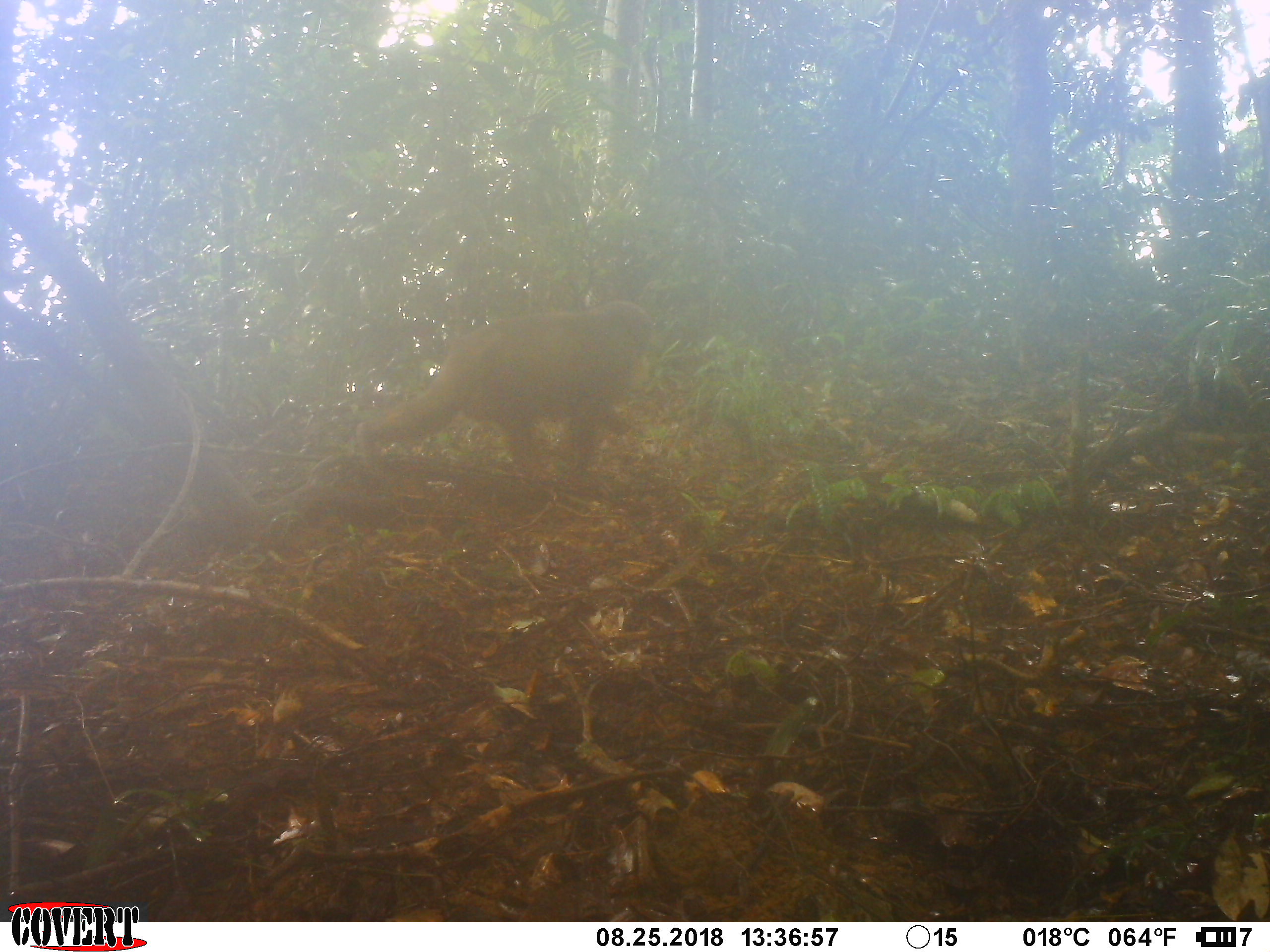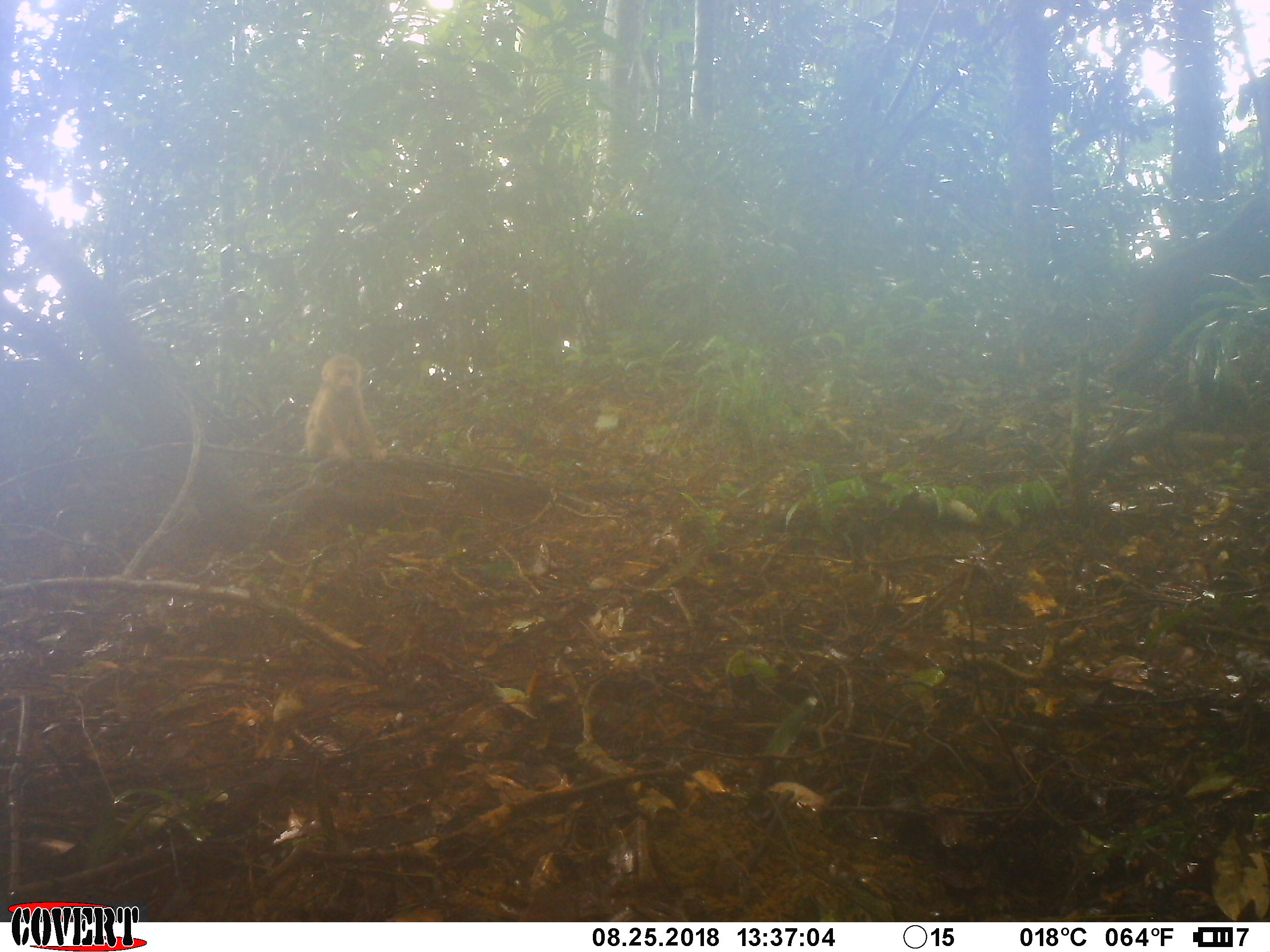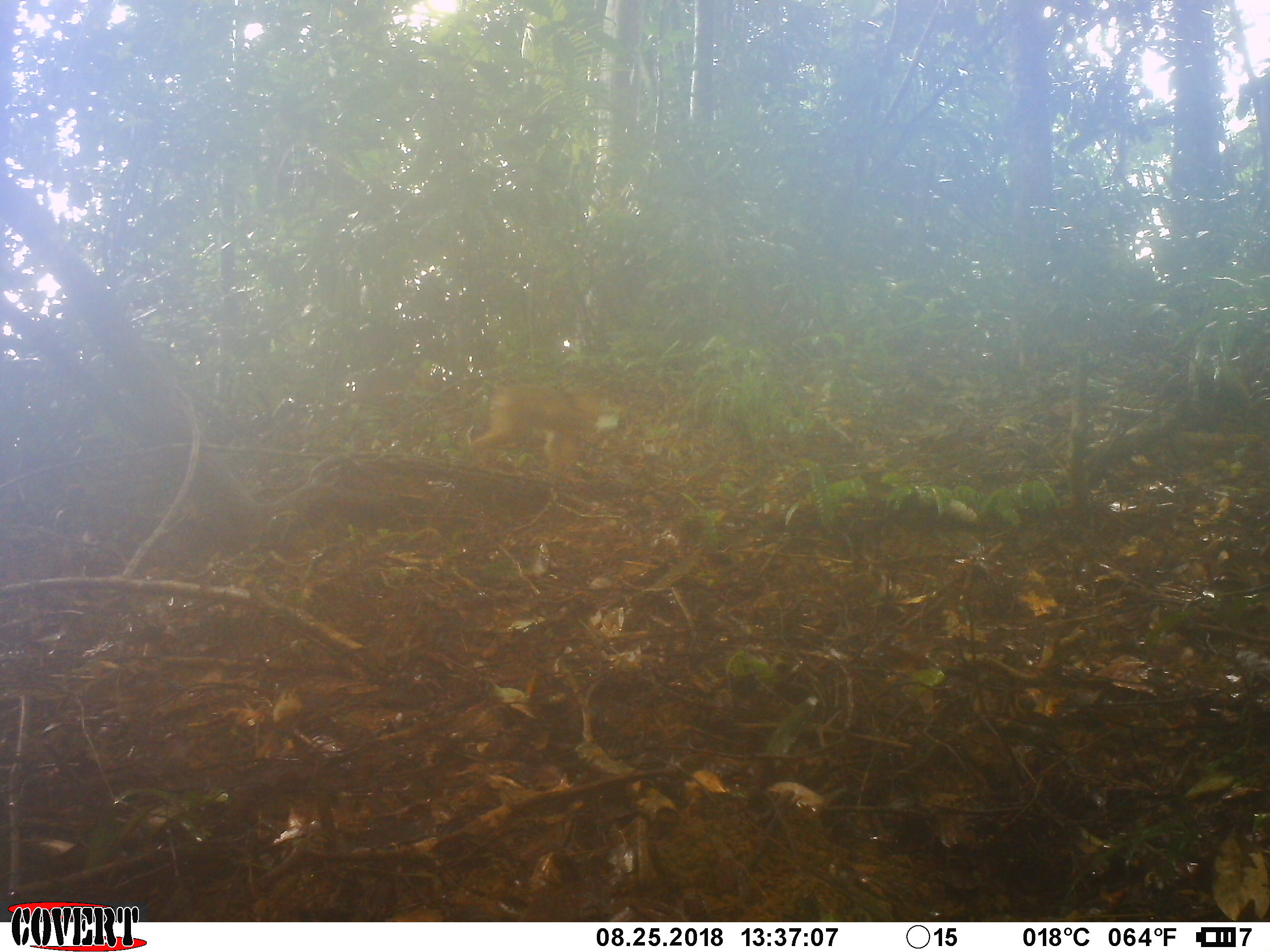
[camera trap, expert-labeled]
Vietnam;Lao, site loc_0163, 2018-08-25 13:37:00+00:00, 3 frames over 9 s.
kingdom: Animalia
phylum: Chordata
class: Mammalia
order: Primates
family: Cercopithecidae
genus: Macaca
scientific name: Macaca arctoides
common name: stump-tailed macaque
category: stump tailed macaque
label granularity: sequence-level